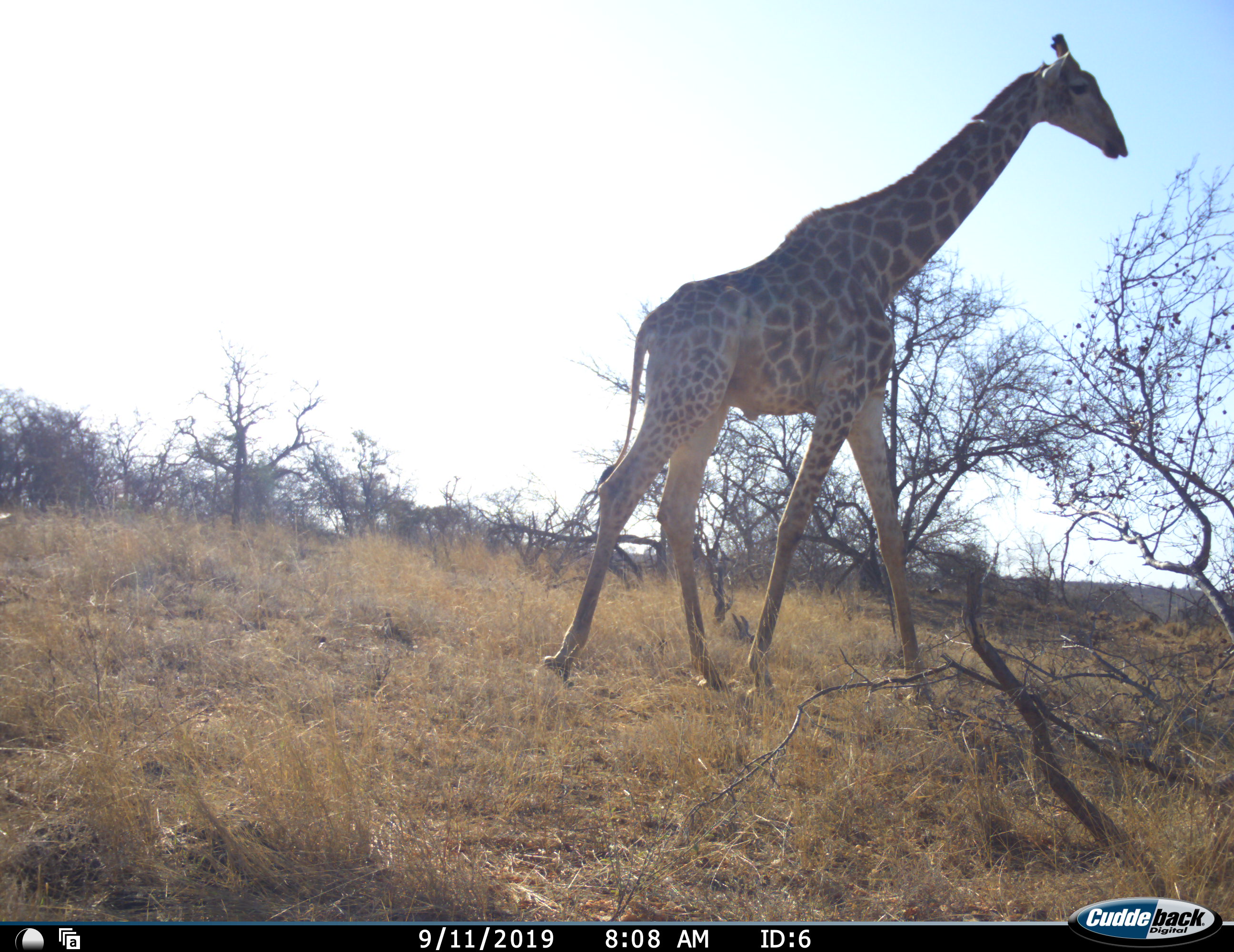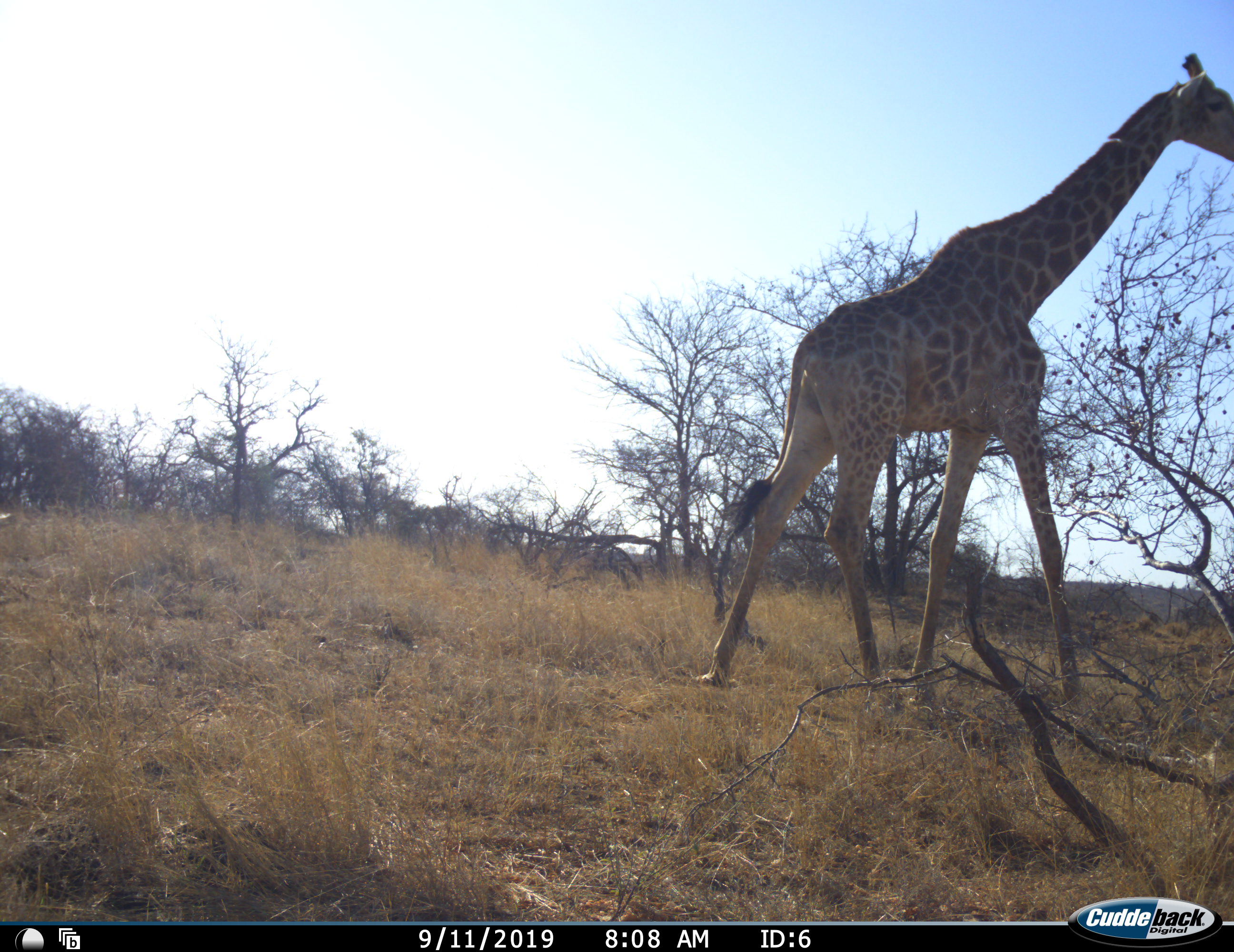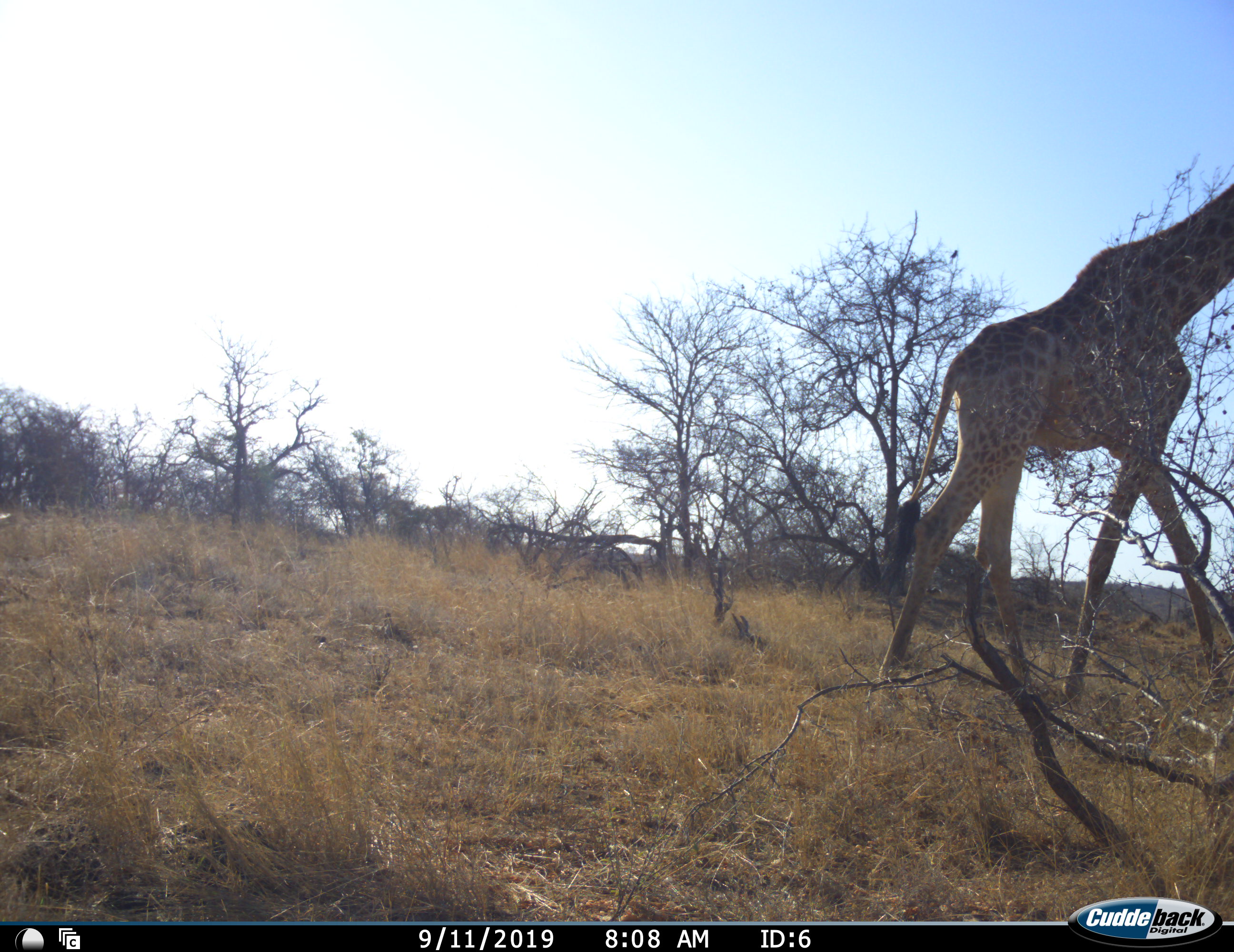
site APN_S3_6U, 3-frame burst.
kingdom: Animalia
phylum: Chordata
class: Mammalia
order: Artiodactyla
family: Giraffidae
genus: Giraffa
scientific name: Giraffa camelopardalis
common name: giraffe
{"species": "giraffe (Giraffa camelopardalis)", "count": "1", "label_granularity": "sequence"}